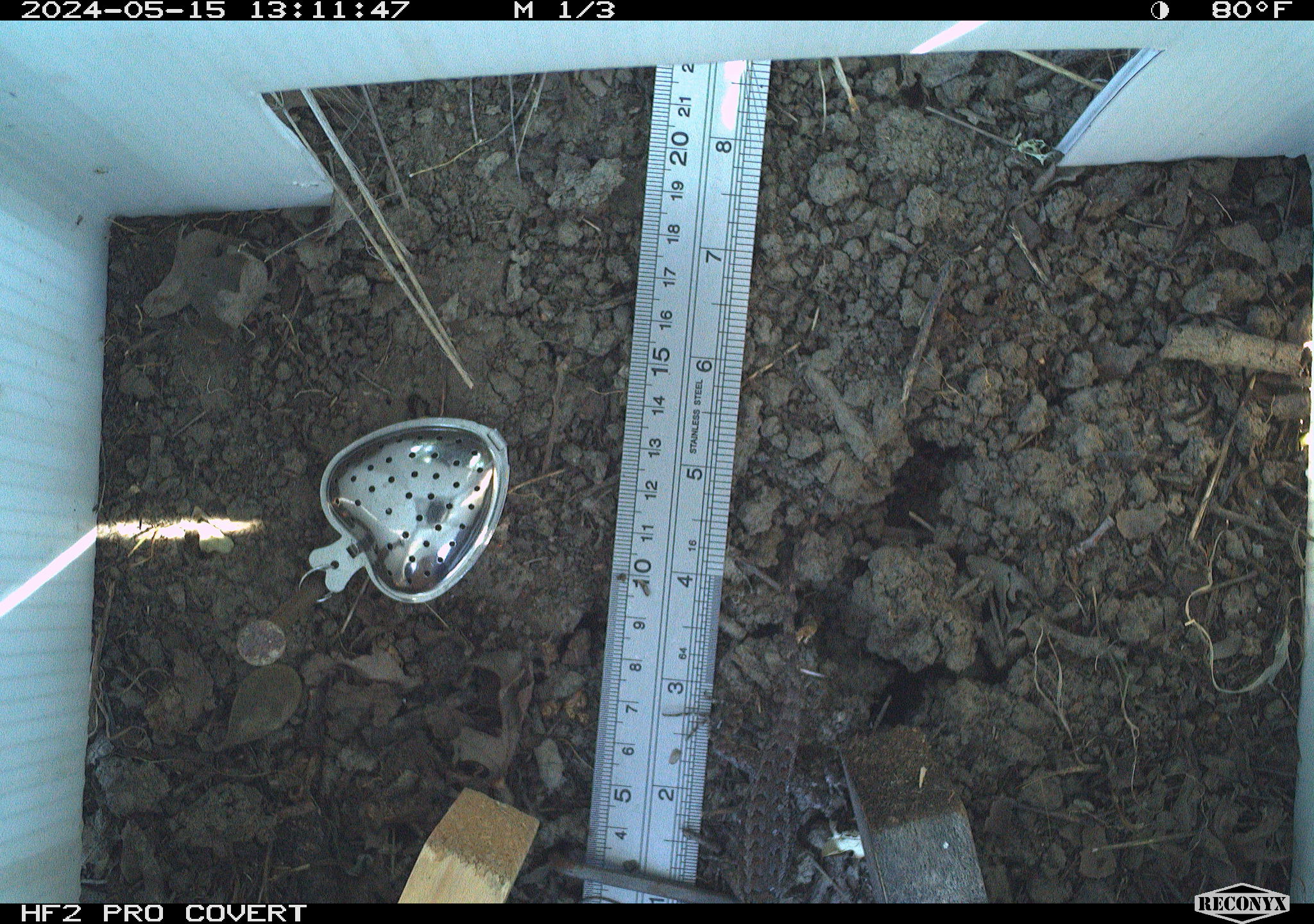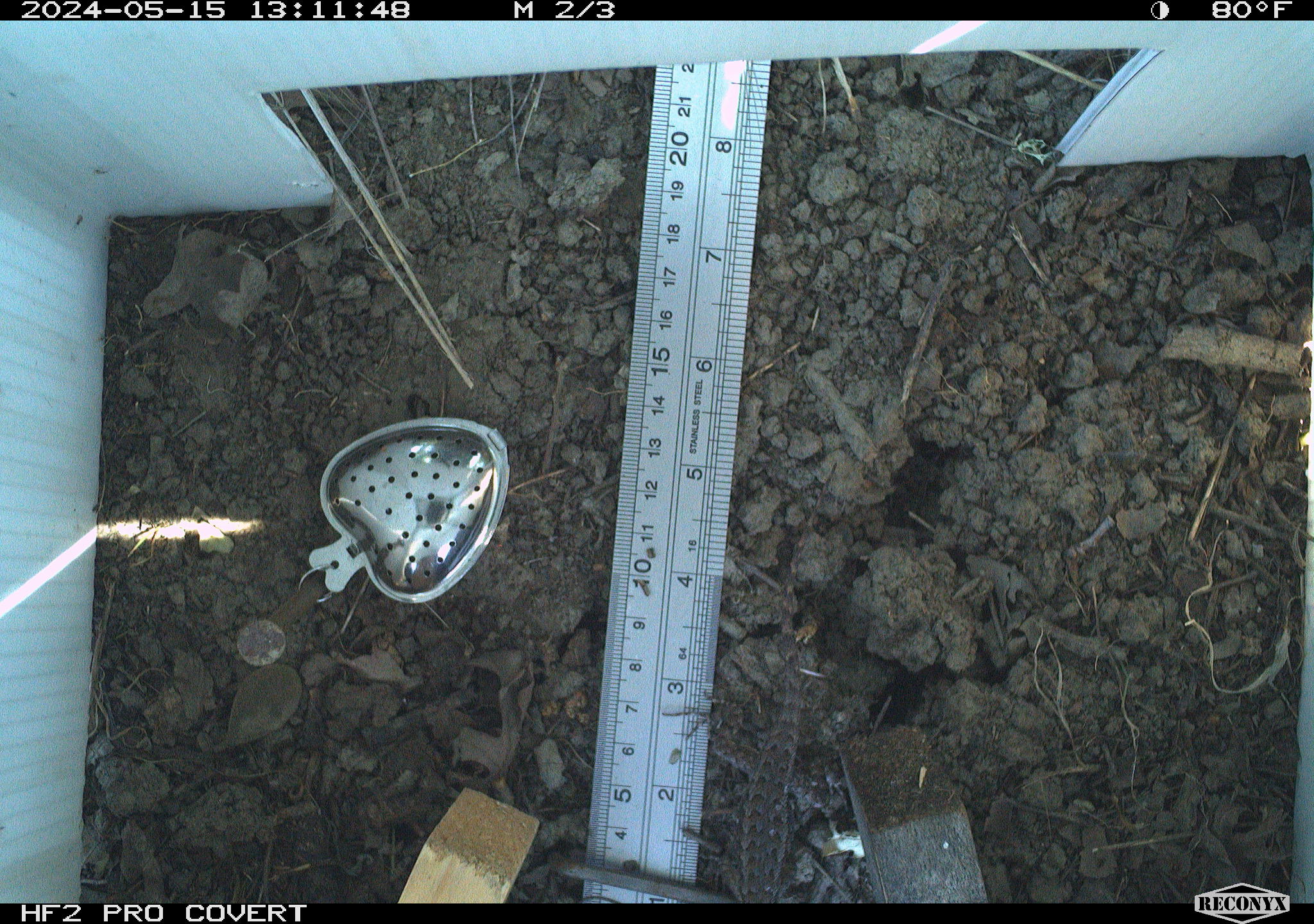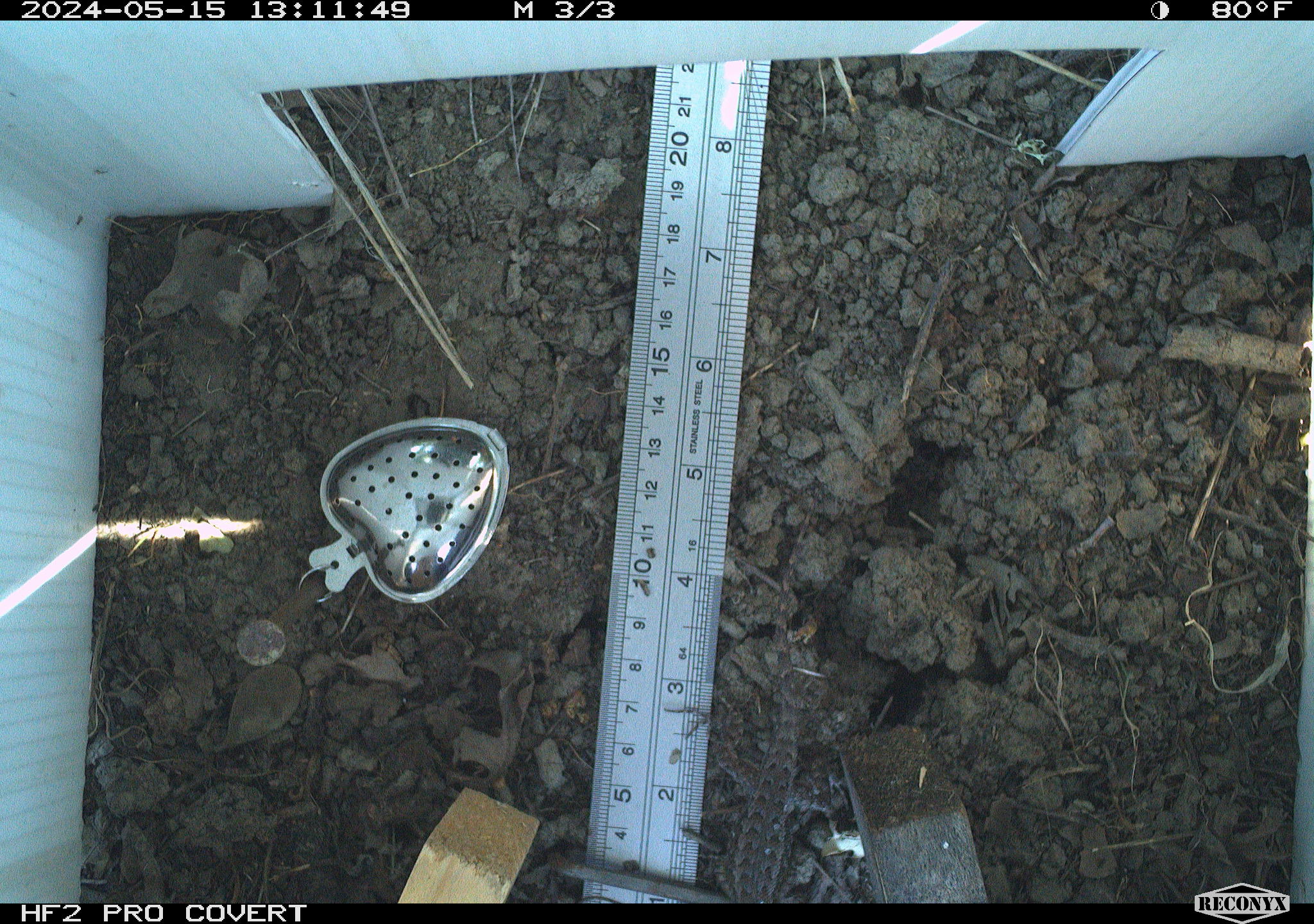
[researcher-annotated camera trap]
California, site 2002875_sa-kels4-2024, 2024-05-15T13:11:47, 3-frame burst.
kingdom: Animalia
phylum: Chordata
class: Reptilia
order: Squamata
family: Phrynosomatidae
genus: Sceloporus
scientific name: Sceloporus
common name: spiny lizards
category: sceloporus species